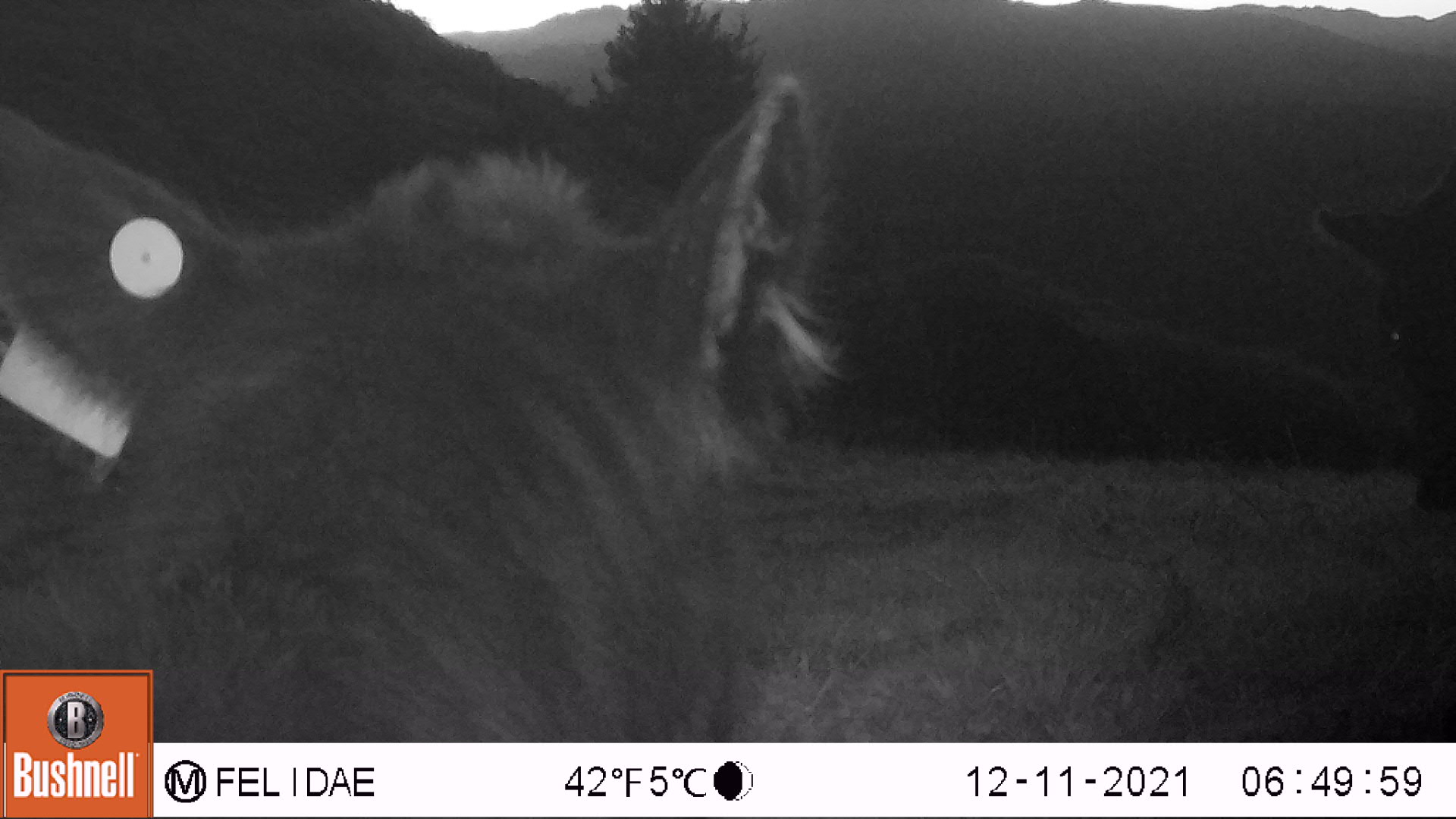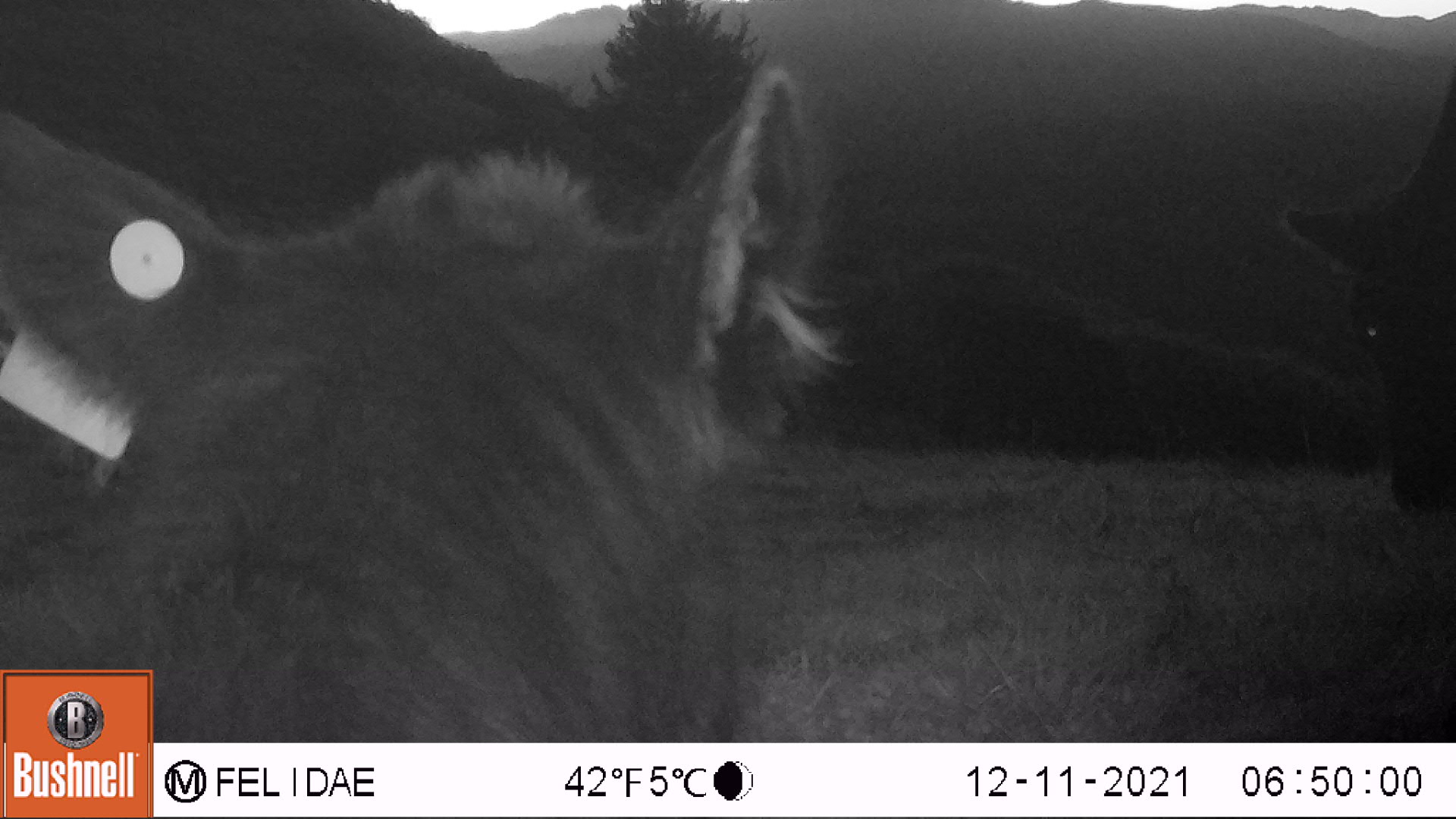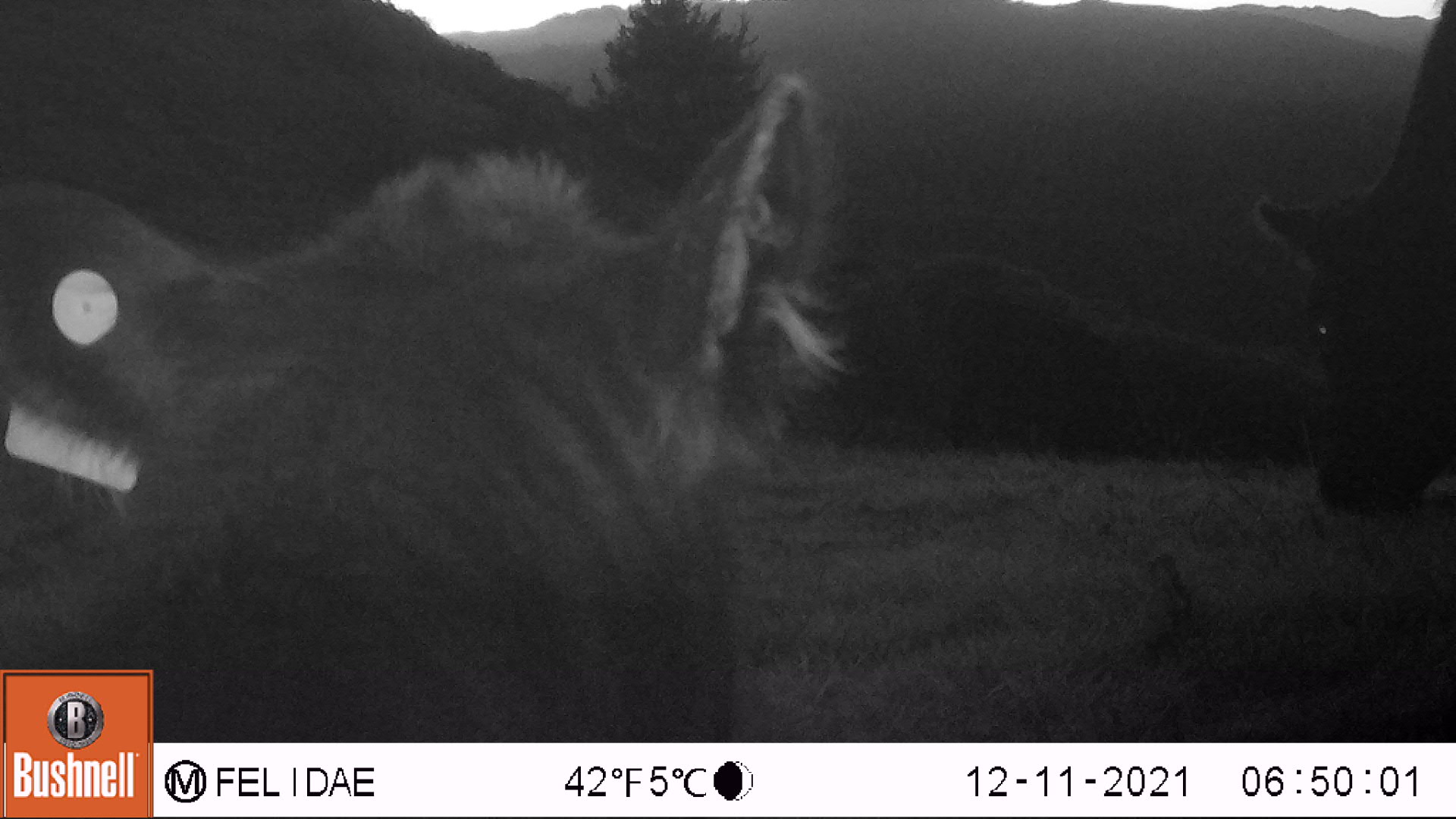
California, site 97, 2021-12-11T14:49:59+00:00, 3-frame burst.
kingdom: Animalia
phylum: Chordata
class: Mammalia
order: Artiodactyla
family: Bovidae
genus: Bos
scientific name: Bos taurus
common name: domestic cattle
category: cattle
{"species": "cattle (domestic cattle) (Bos taurus)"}